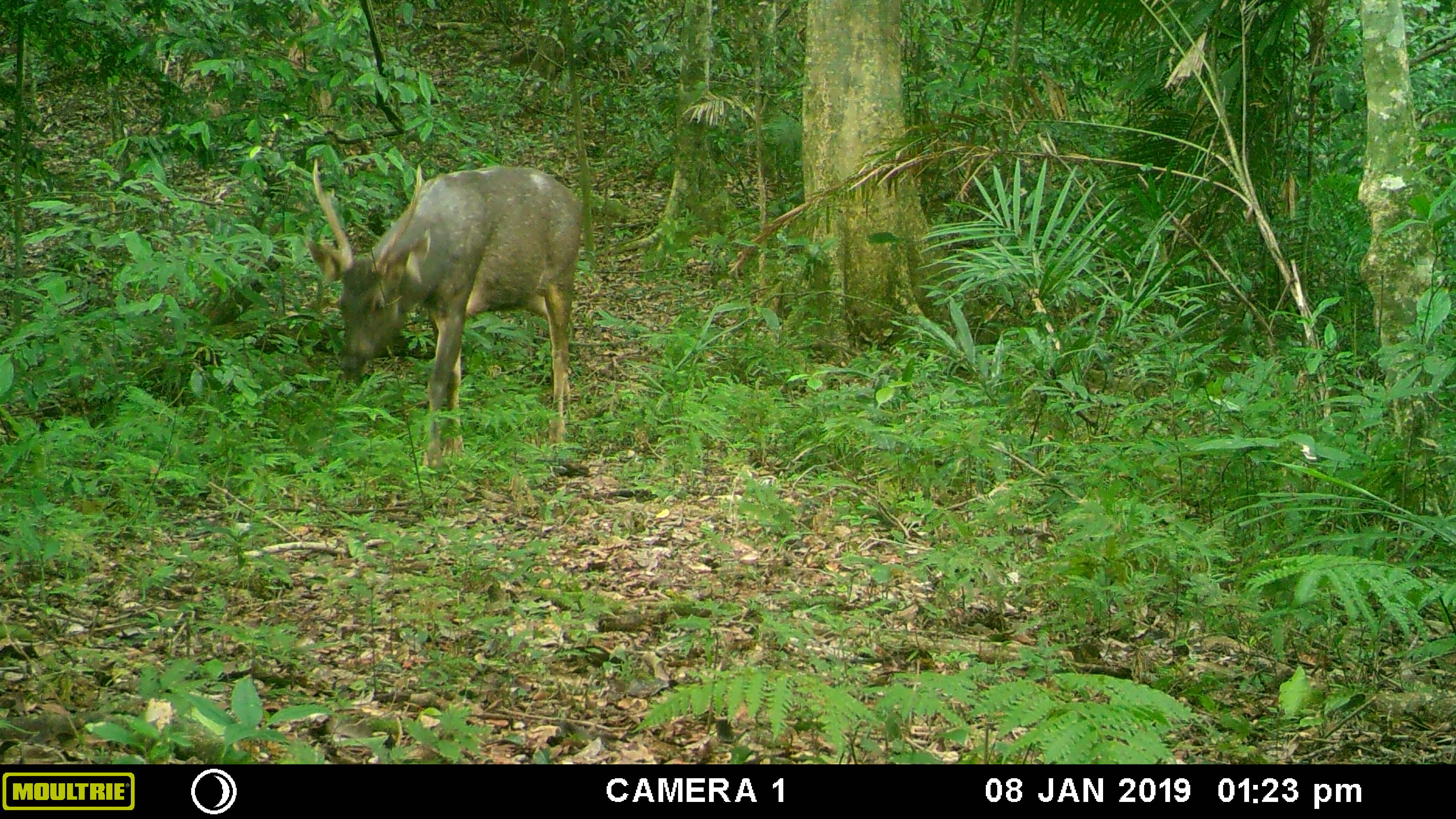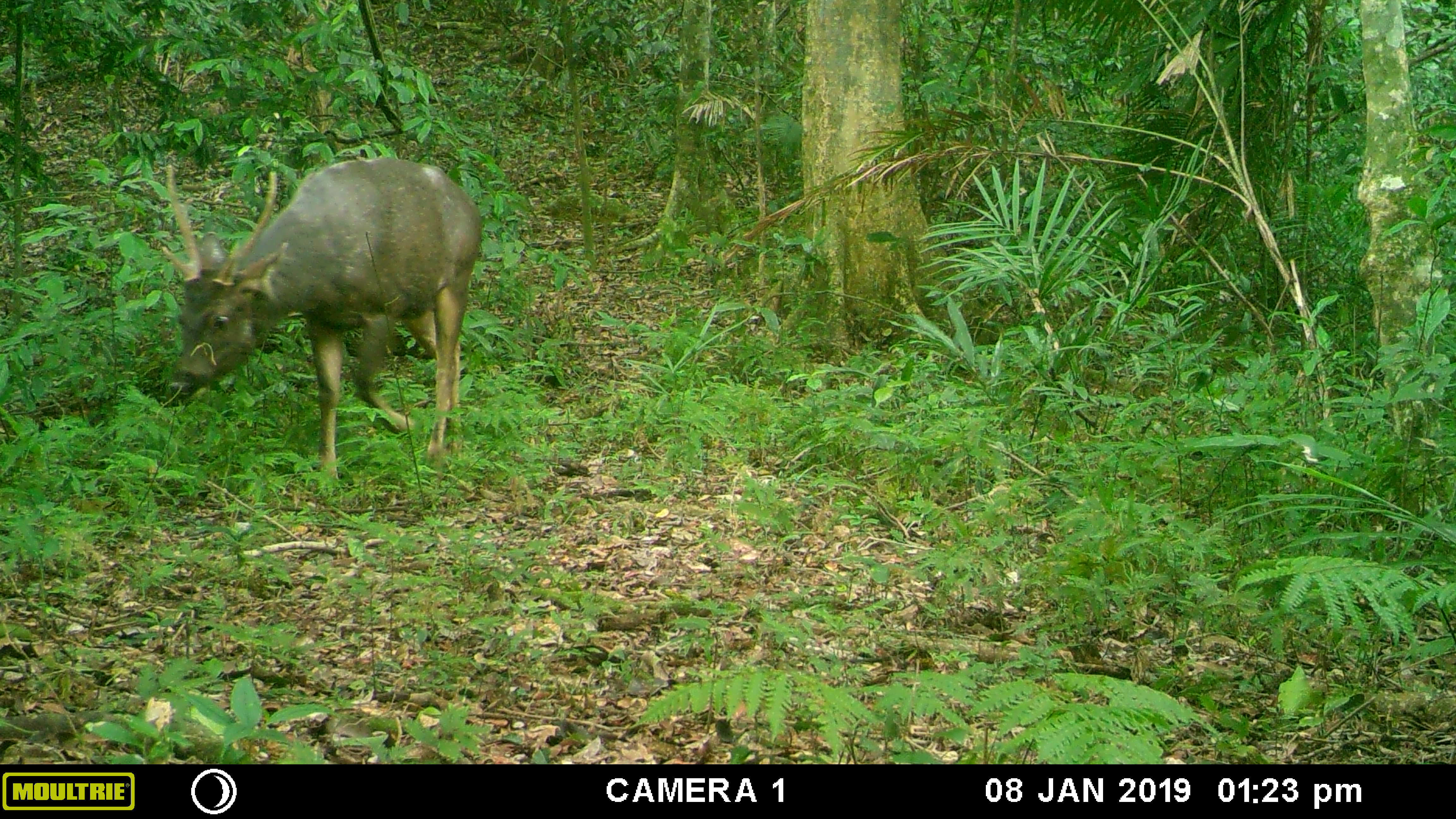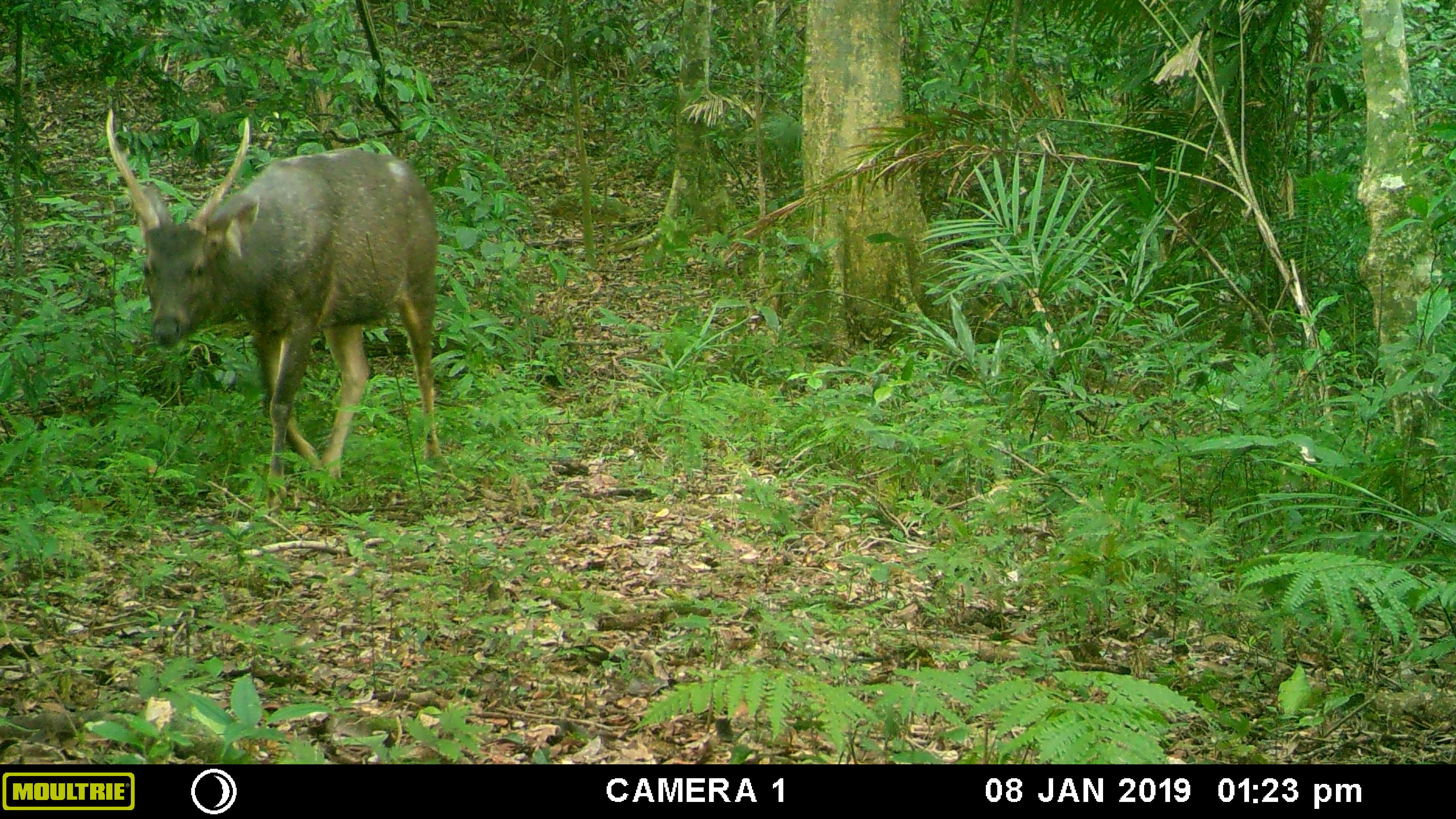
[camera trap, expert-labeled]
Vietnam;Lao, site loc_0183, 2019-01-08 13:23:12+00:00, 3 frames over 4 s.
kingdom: Animalia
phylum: Chordata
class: Mammalia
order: Artiodactyla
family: Cervidae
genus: Rusa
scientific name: Rusa unicolor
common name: sambar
Sambar (Rusa unicolor). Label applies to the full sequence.